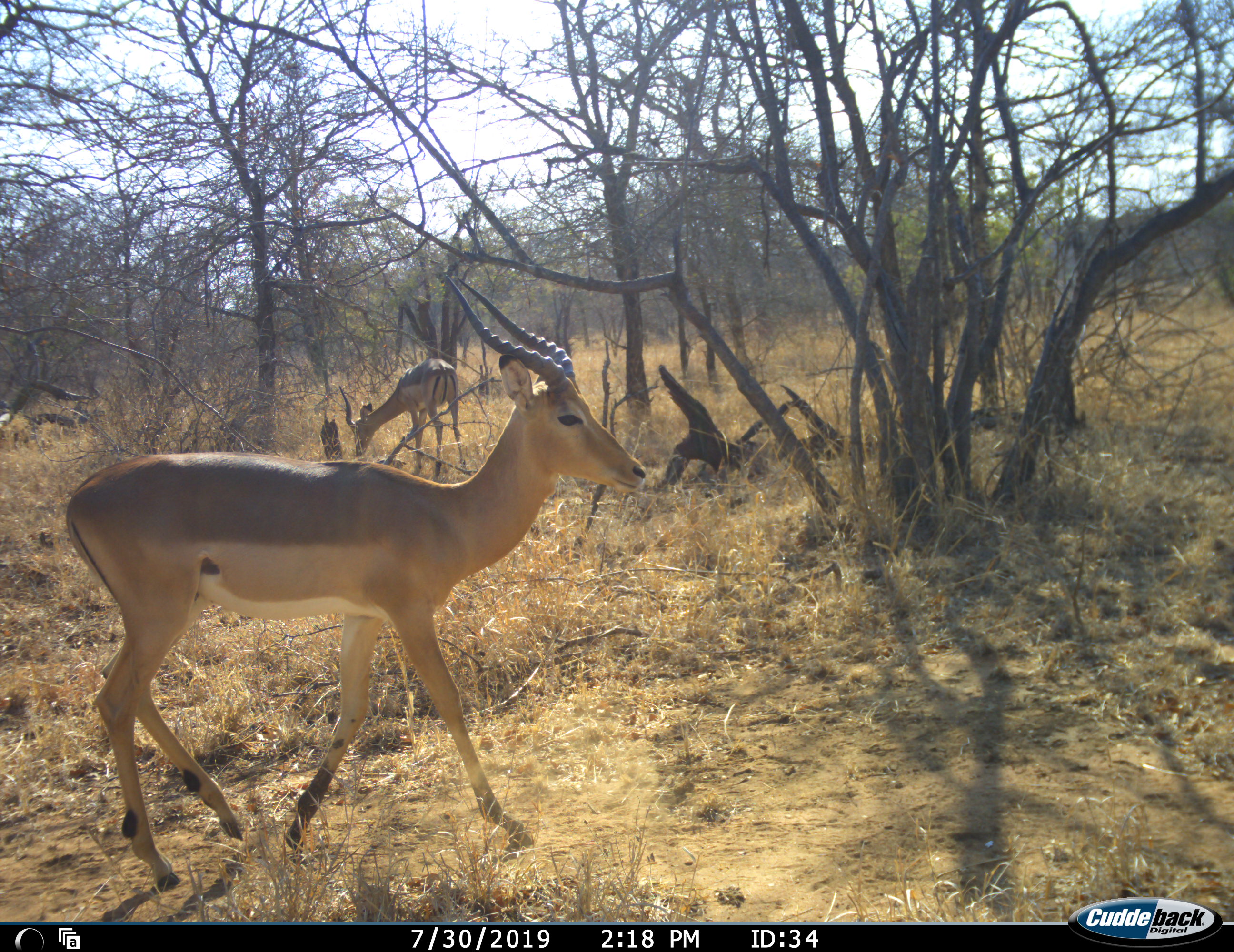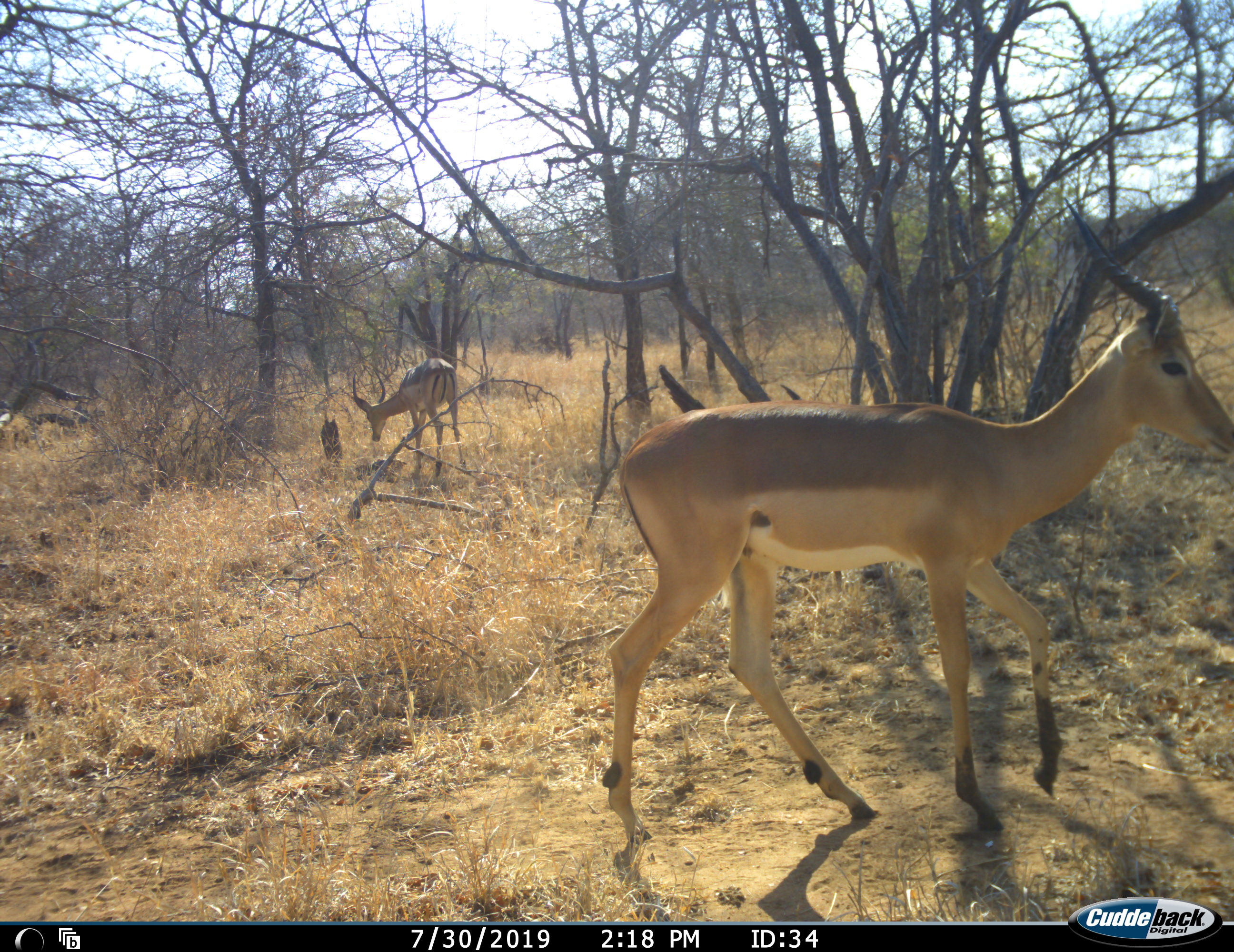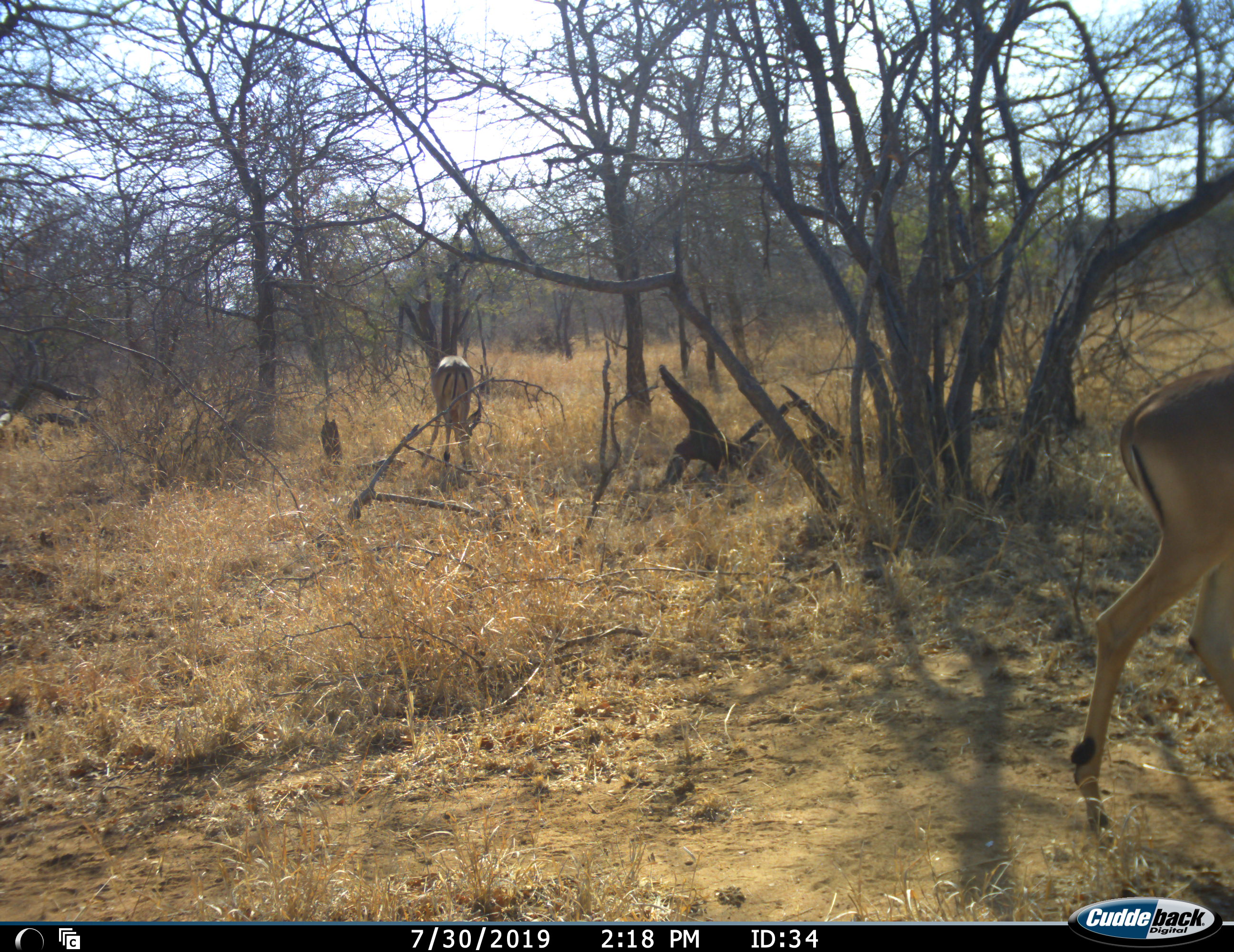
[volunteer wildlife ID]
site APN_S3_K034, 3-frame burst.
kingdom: Animalia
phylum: Chordata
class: Mammalia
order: Artiodactyla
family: Bovidae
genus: Aepyceros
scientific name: Aepyceros melampus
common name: impala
Impala (Aepyceros melampus), count 2. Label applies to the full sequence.